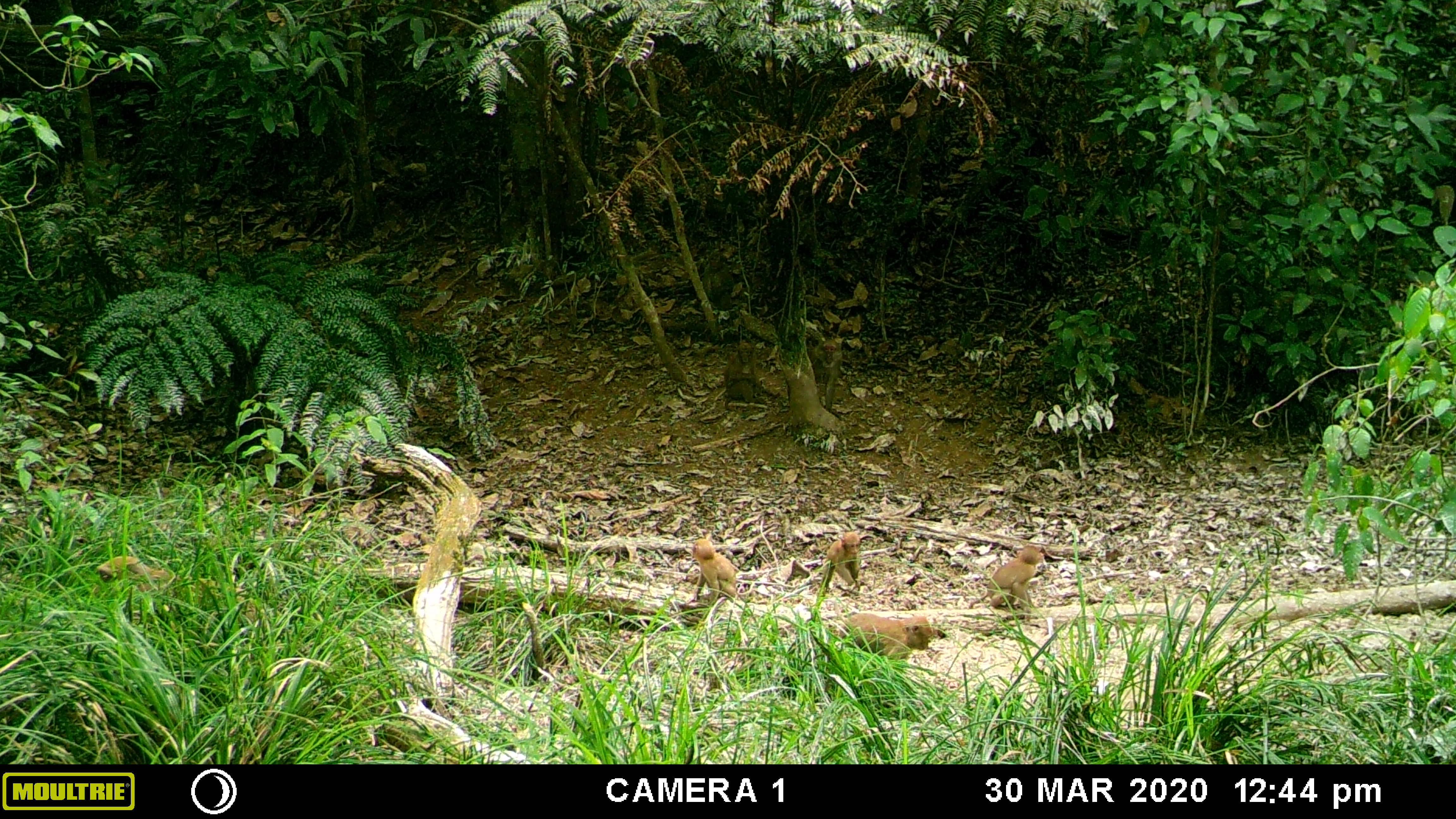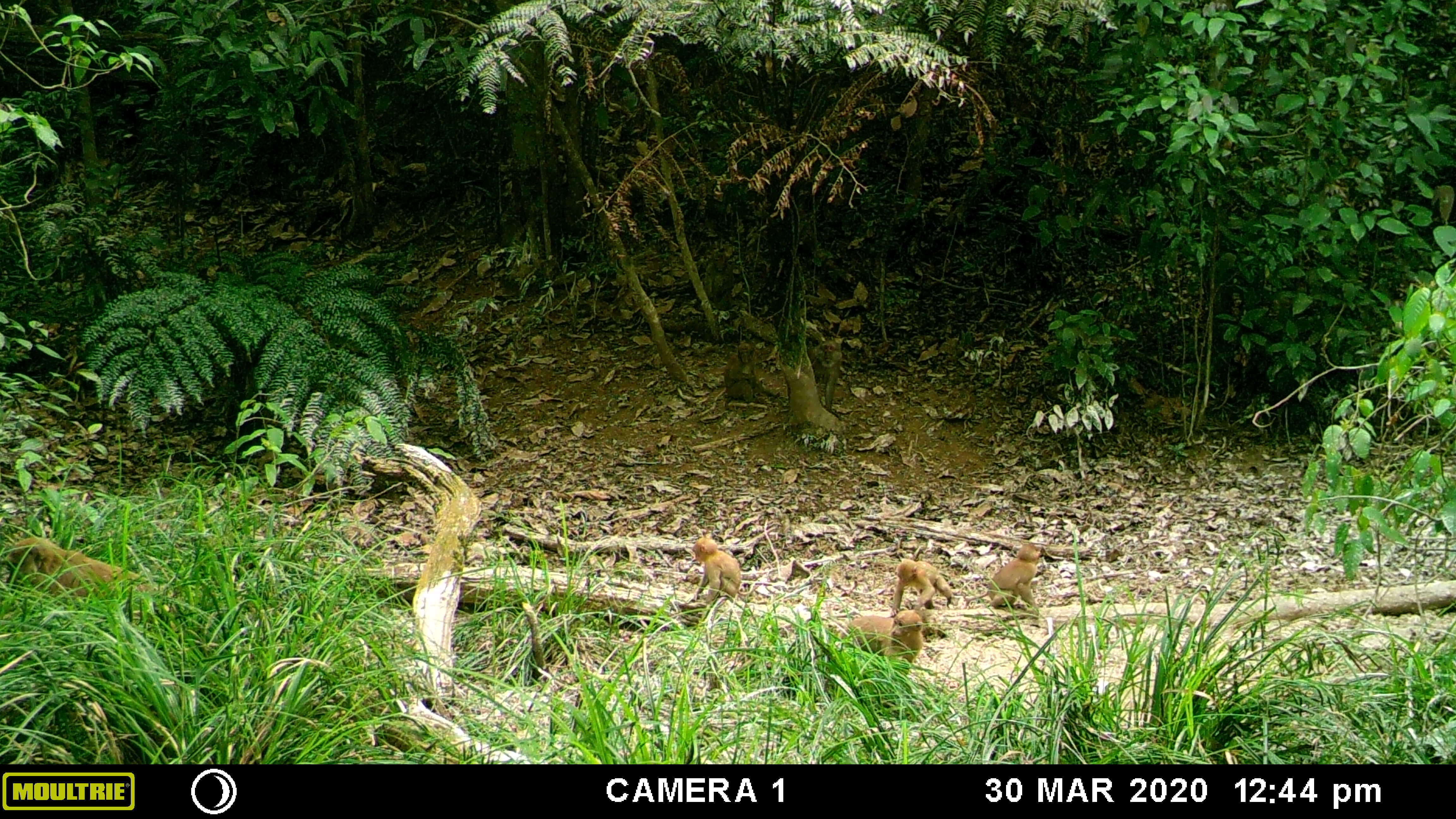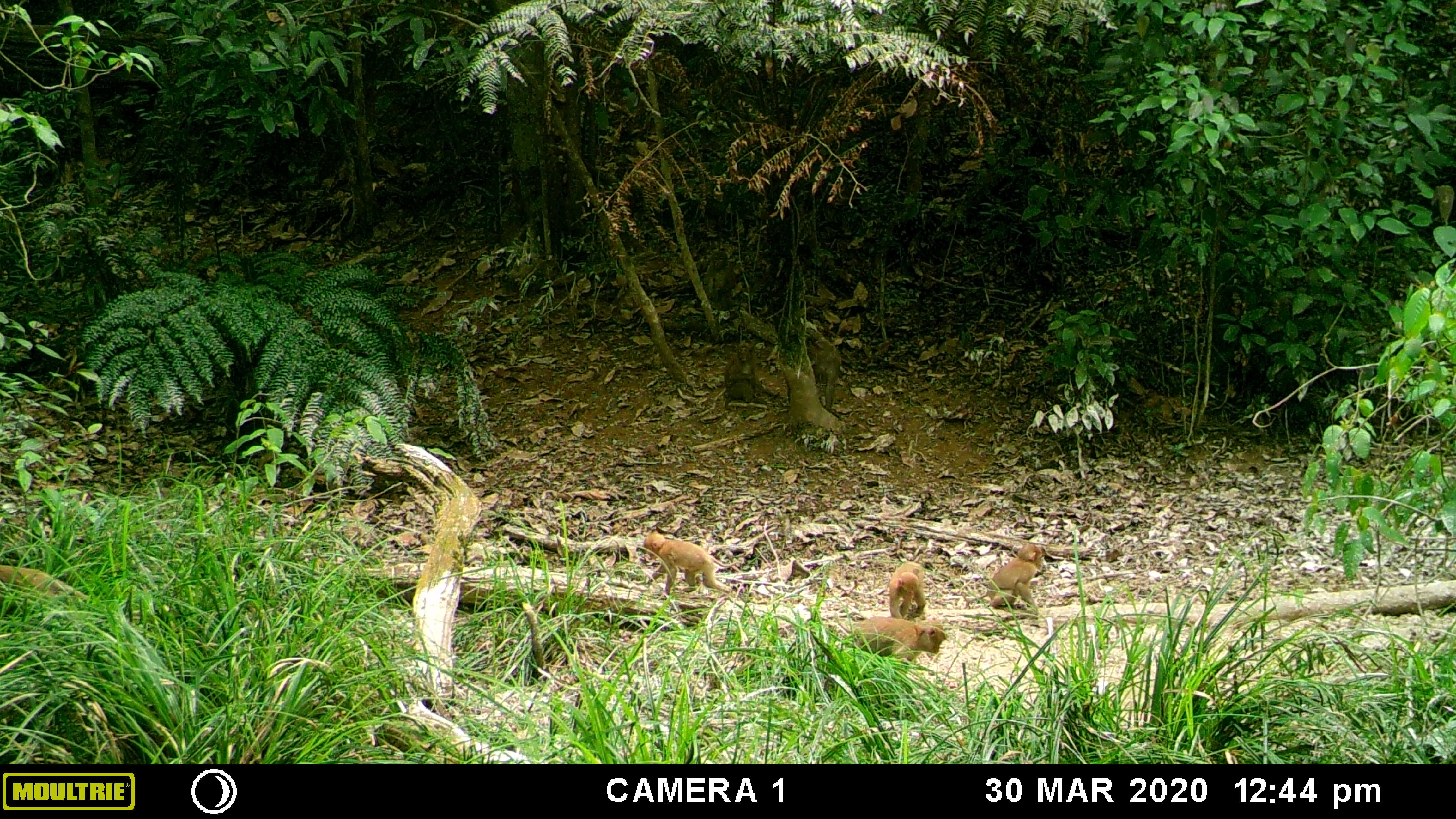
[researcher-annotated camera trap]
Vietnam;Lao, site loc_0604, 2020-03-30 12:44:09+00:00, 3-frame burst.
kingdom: Animalia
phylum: Chordata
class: Mammalia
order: Primates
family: Cercopithecidae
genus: Macaca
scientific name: Macaca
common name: macaques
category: assam or rhesus macaque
Assam or rhesus macaque (macaques) (Macaca). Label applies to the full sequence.